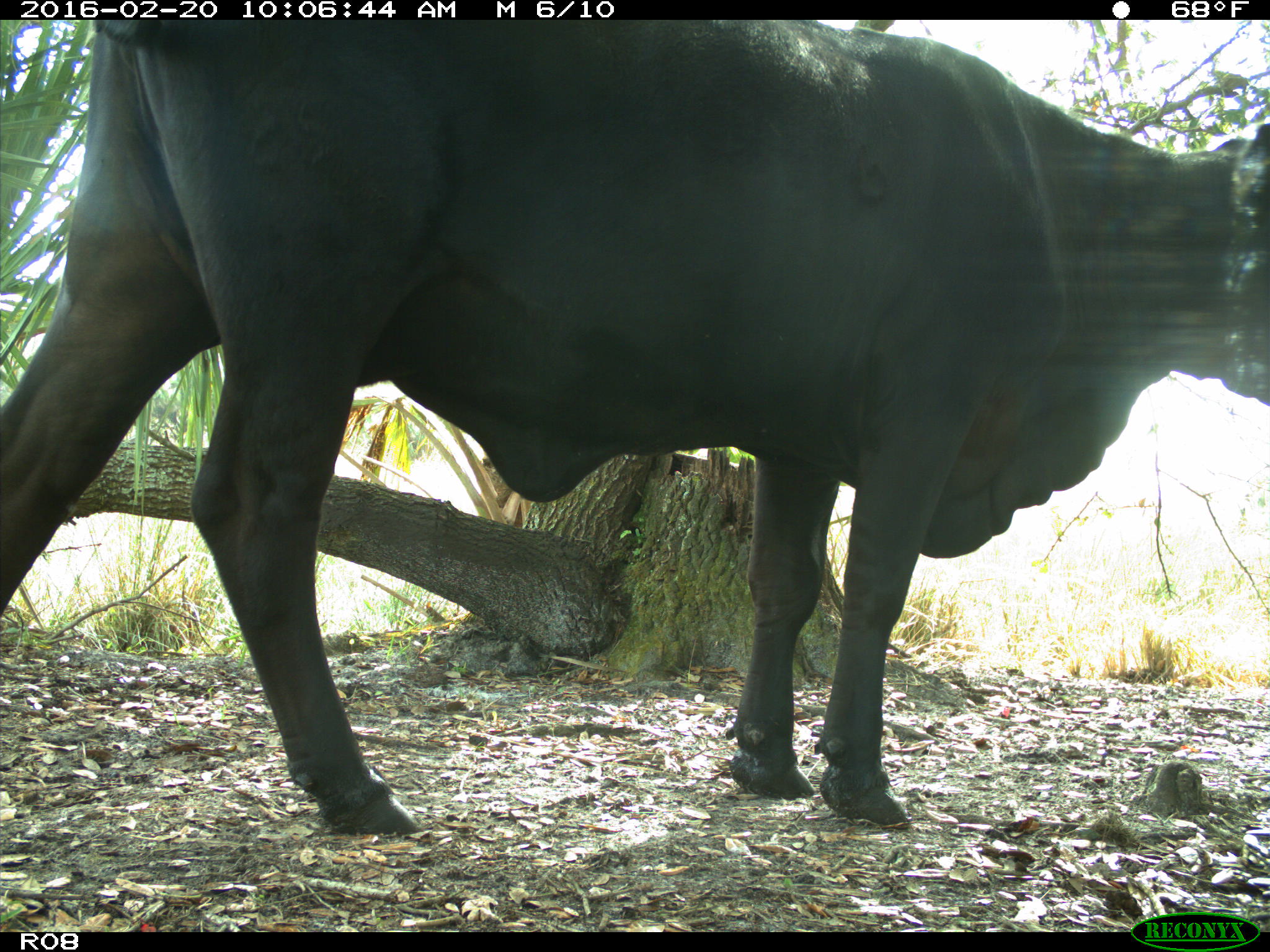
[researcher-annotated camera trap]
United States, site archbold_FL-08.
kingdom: Animalia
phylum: Chordata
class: Mammalia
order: Artiodactyla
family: Bovidae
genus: Bos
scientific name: Bos taurus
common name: domestic cow